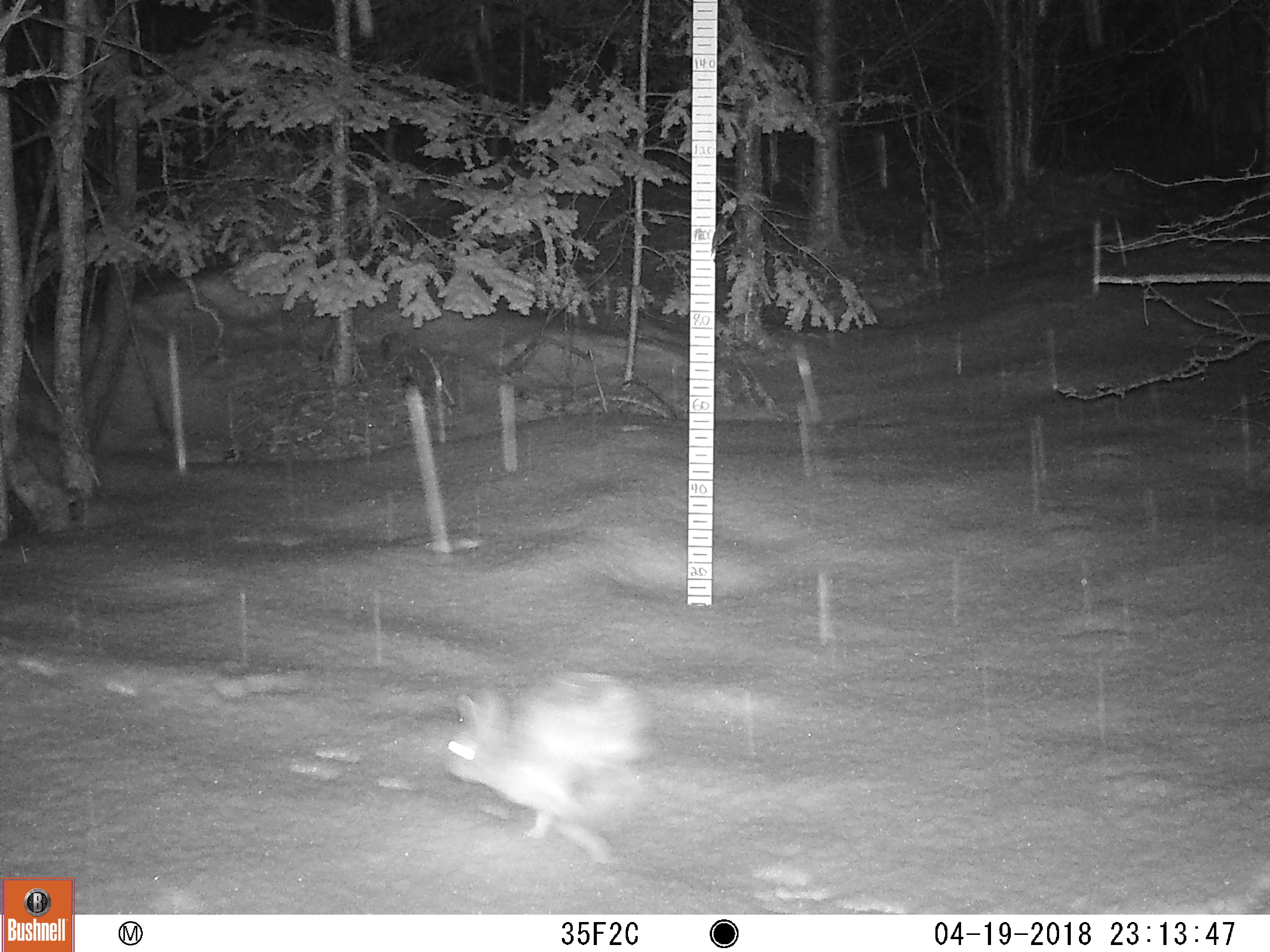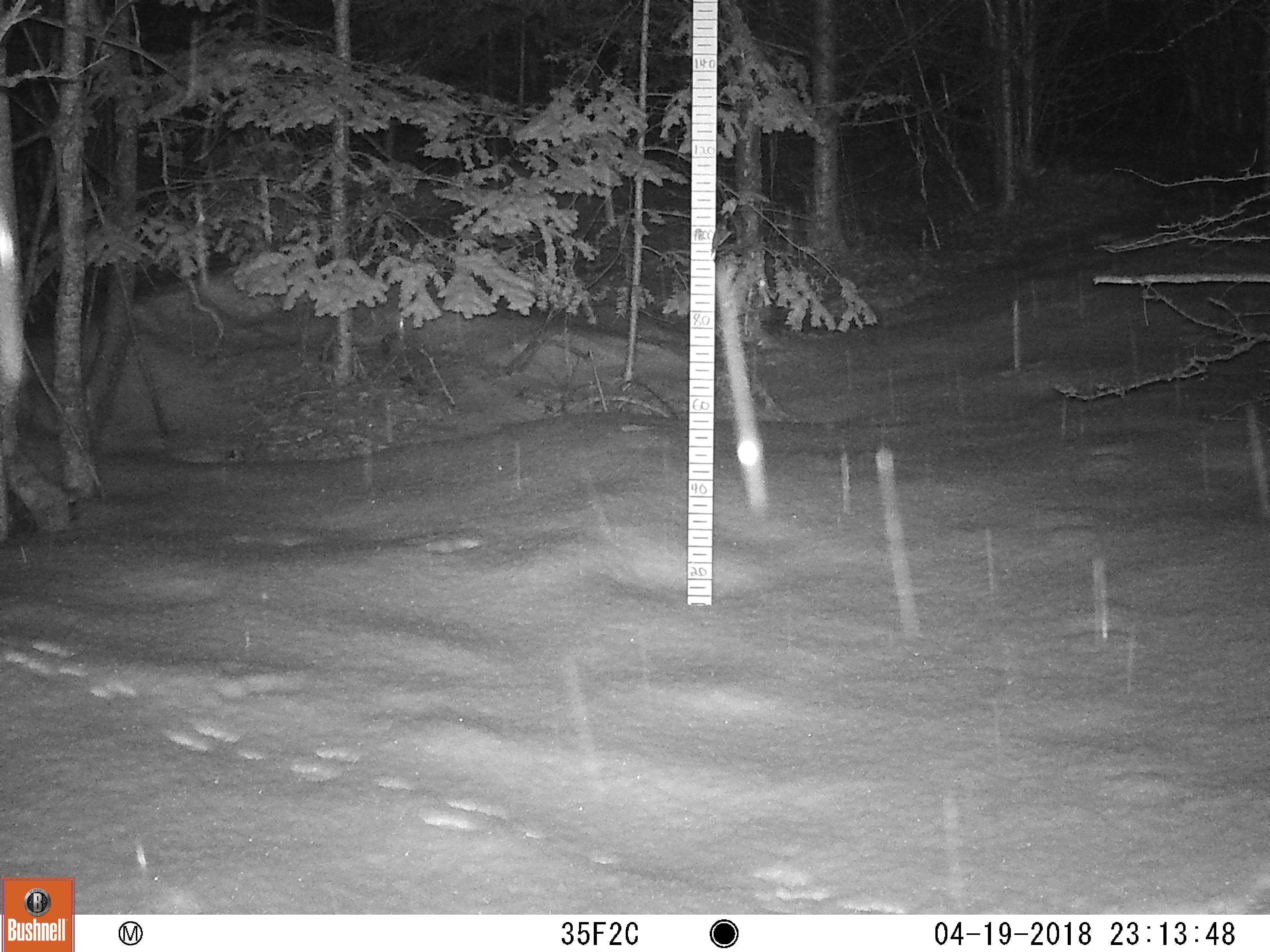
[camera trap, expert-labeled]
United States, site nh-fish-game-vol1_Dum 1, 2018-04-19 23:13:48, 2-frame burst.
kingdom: Animalia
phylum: Chordata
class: Mammalia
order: Lagomorpha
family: Leporidae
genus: Lepus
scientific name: Lepus americanus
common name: snowshoe hare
Snowshoe hare (Lepus americanus).